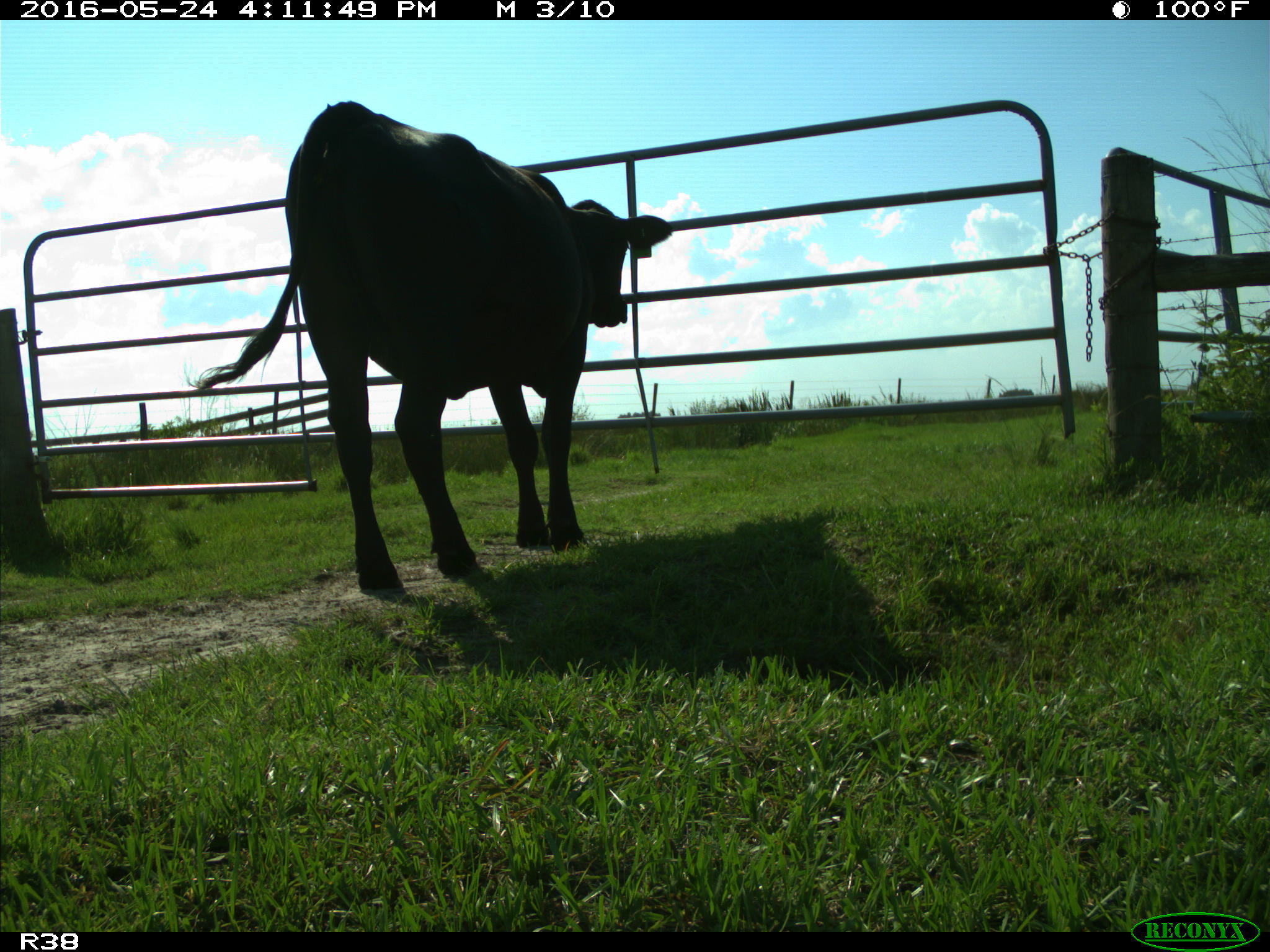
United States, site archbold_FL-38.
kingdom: Animalia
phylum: Chordata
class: Mammalia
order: Artiodactyla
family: Bovidae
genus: Bos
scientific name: Bos taurus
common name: domestic cow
Bos taurus (domestic cow).